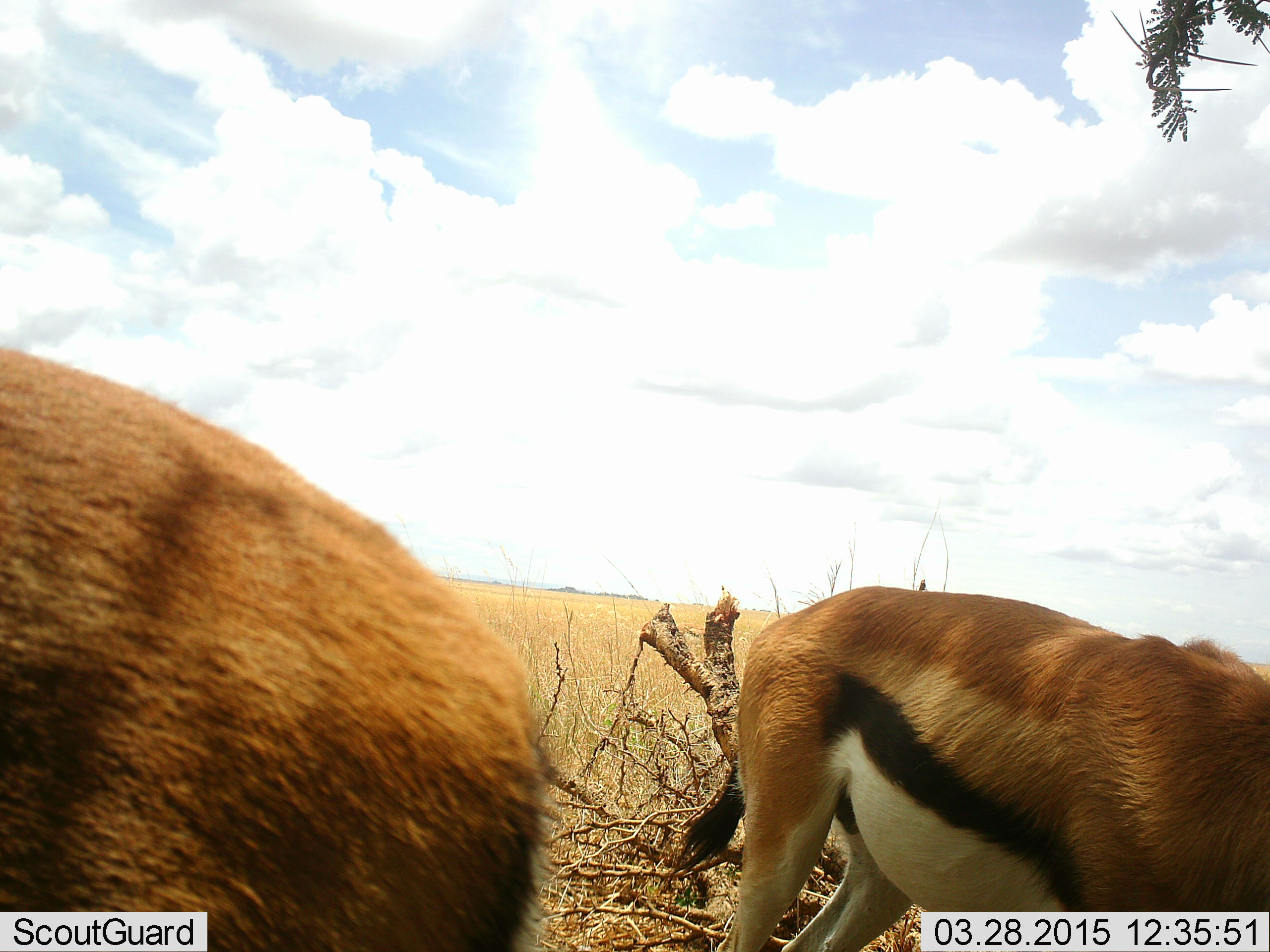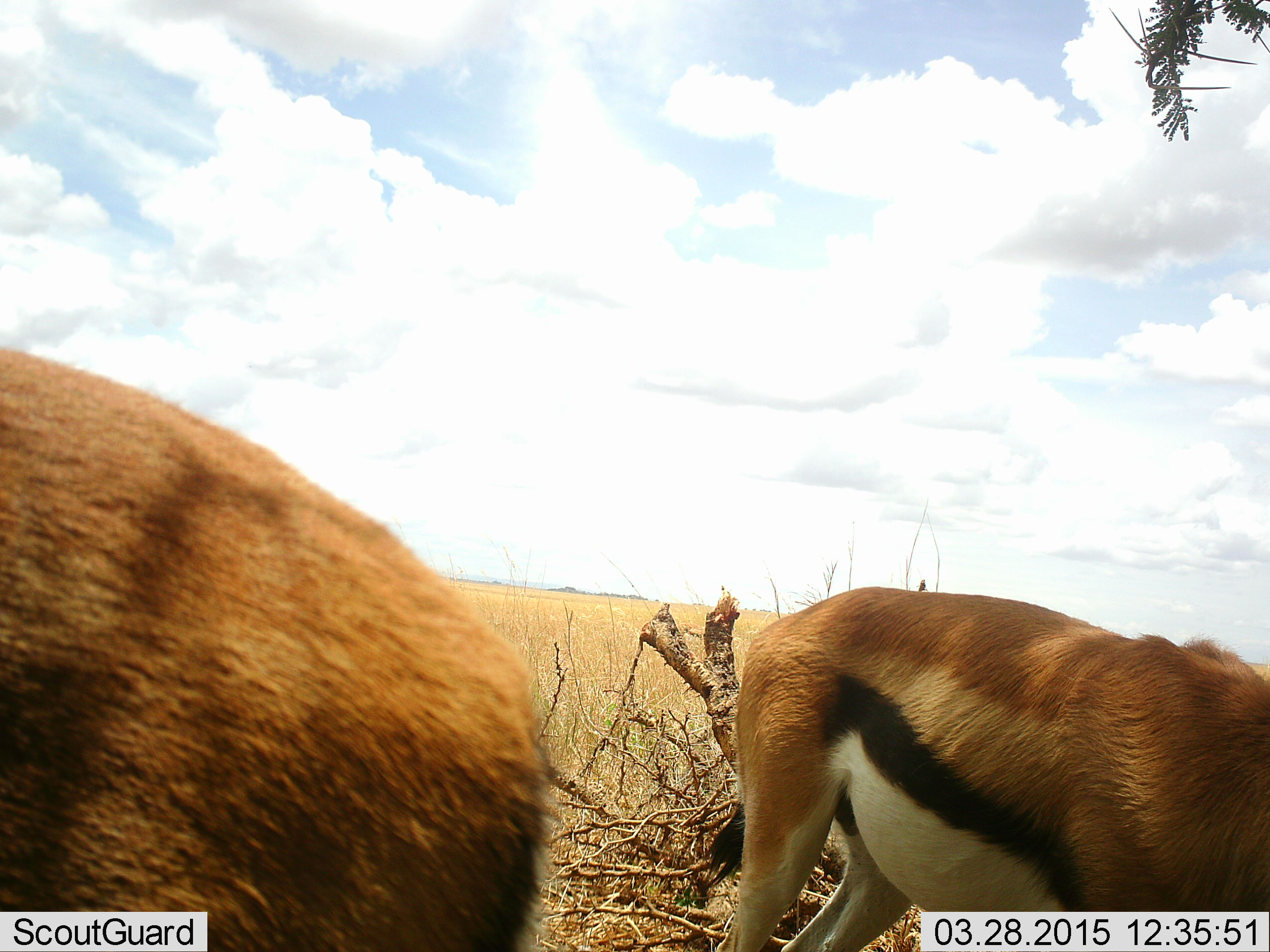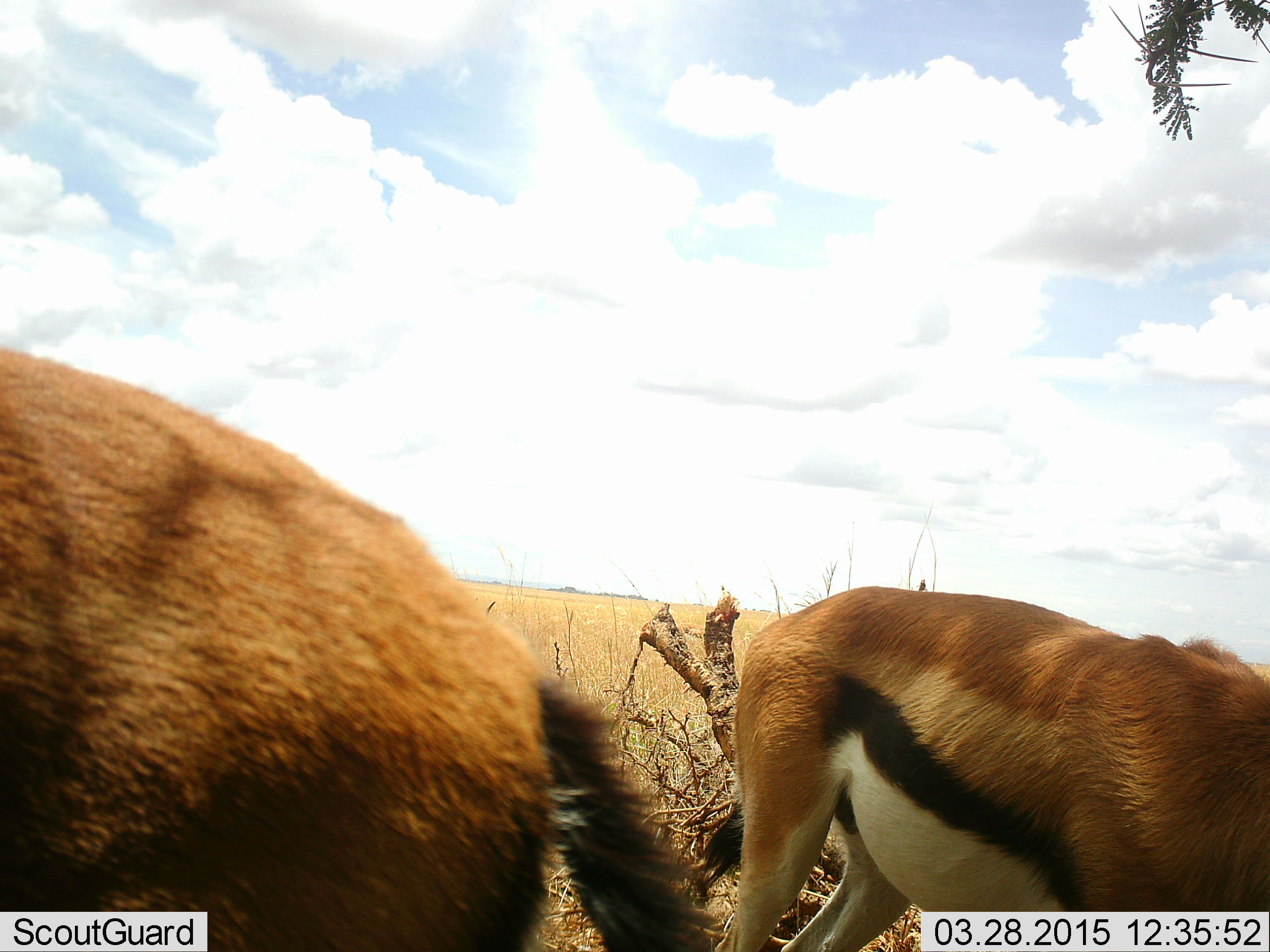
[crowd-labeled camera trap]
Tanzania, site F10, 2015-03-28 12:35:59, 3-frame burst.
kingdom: Animalia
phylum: Chordata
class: Mammalia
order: Artiodactyla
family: Bovidae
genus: Eudorcas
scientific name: Eudorcas thomsonii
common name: thomson's gazelle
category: gazellethomsons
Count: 2.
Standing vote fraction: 60%.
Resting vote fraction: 0%.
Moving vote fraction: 0%.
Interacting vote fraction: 0%.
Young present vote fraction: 0%.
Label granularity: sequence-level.